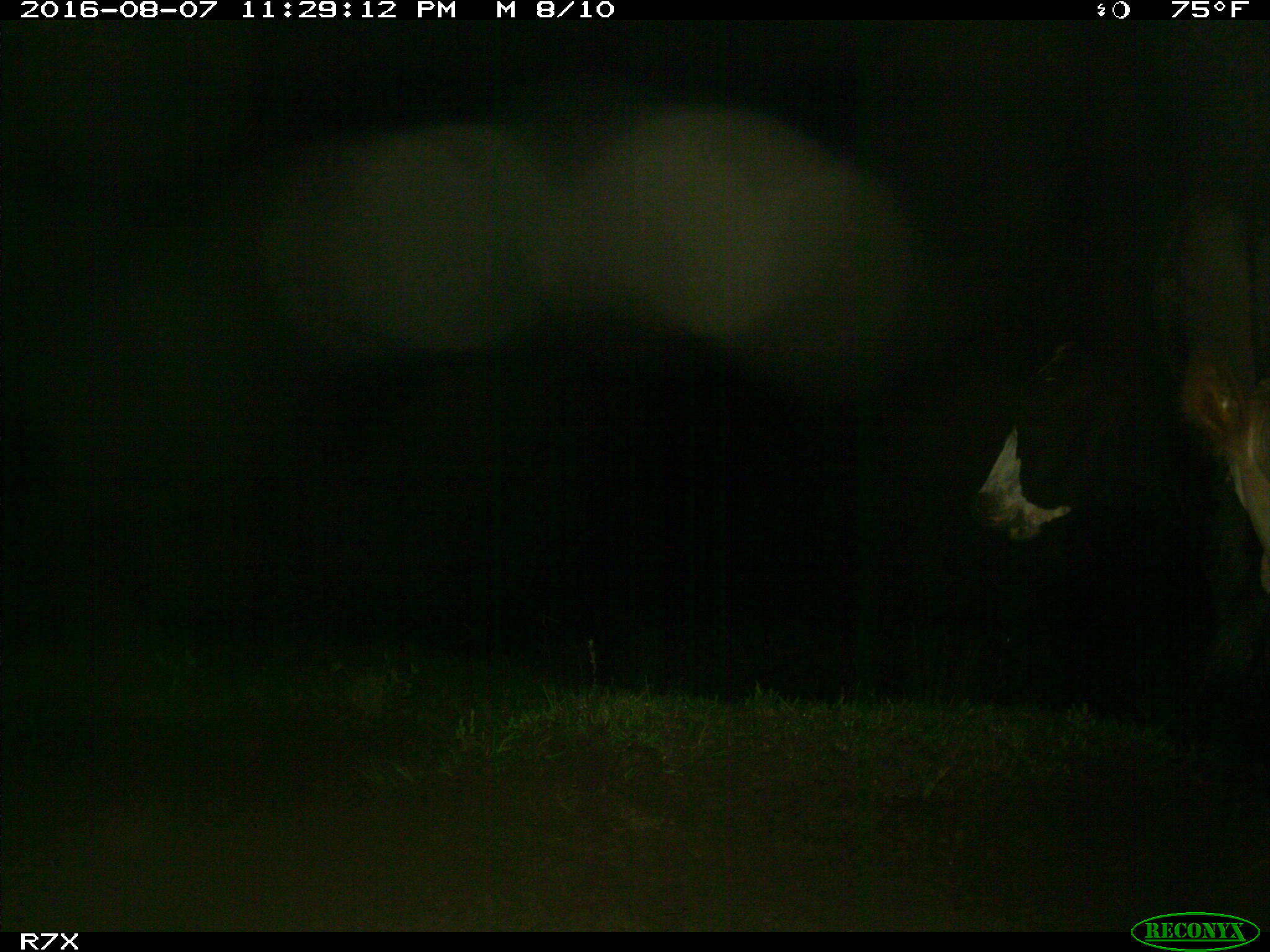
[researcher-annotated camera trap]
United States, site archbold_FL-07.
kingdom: Animalia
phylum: Chordata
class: Mammalia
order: Artiodactyla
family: Bovidae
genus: Bos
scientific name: Bos taurus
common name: domestic cow